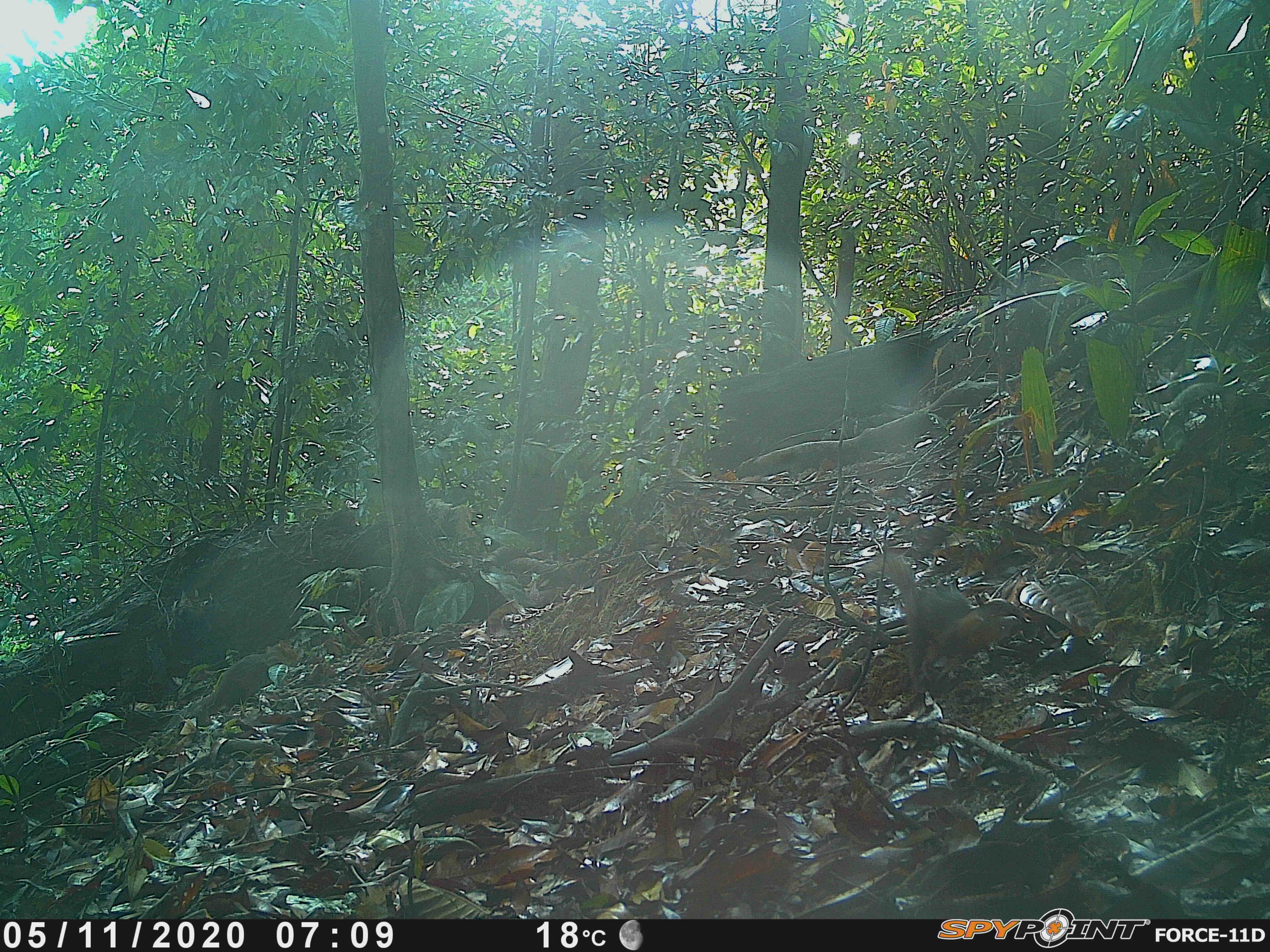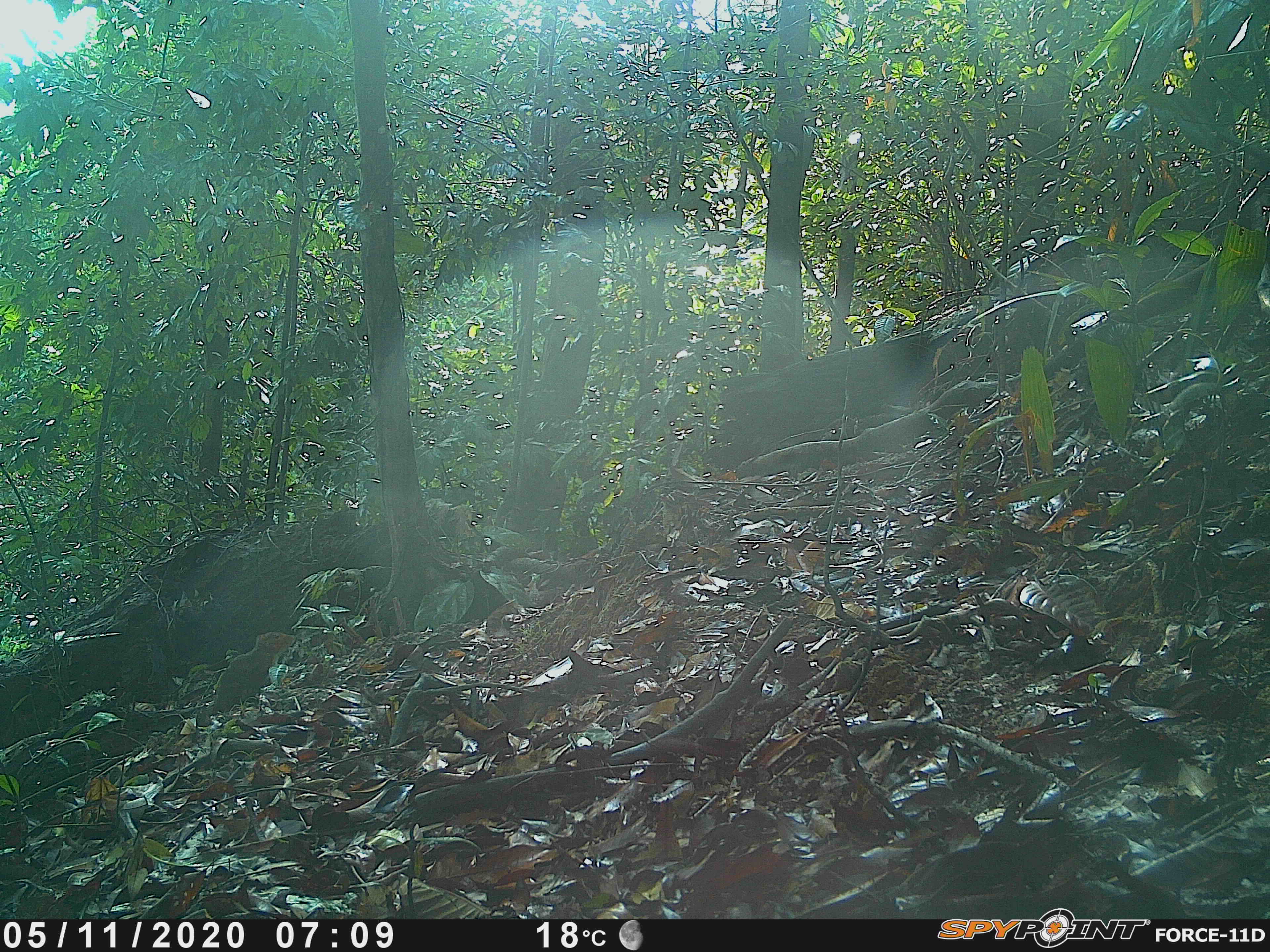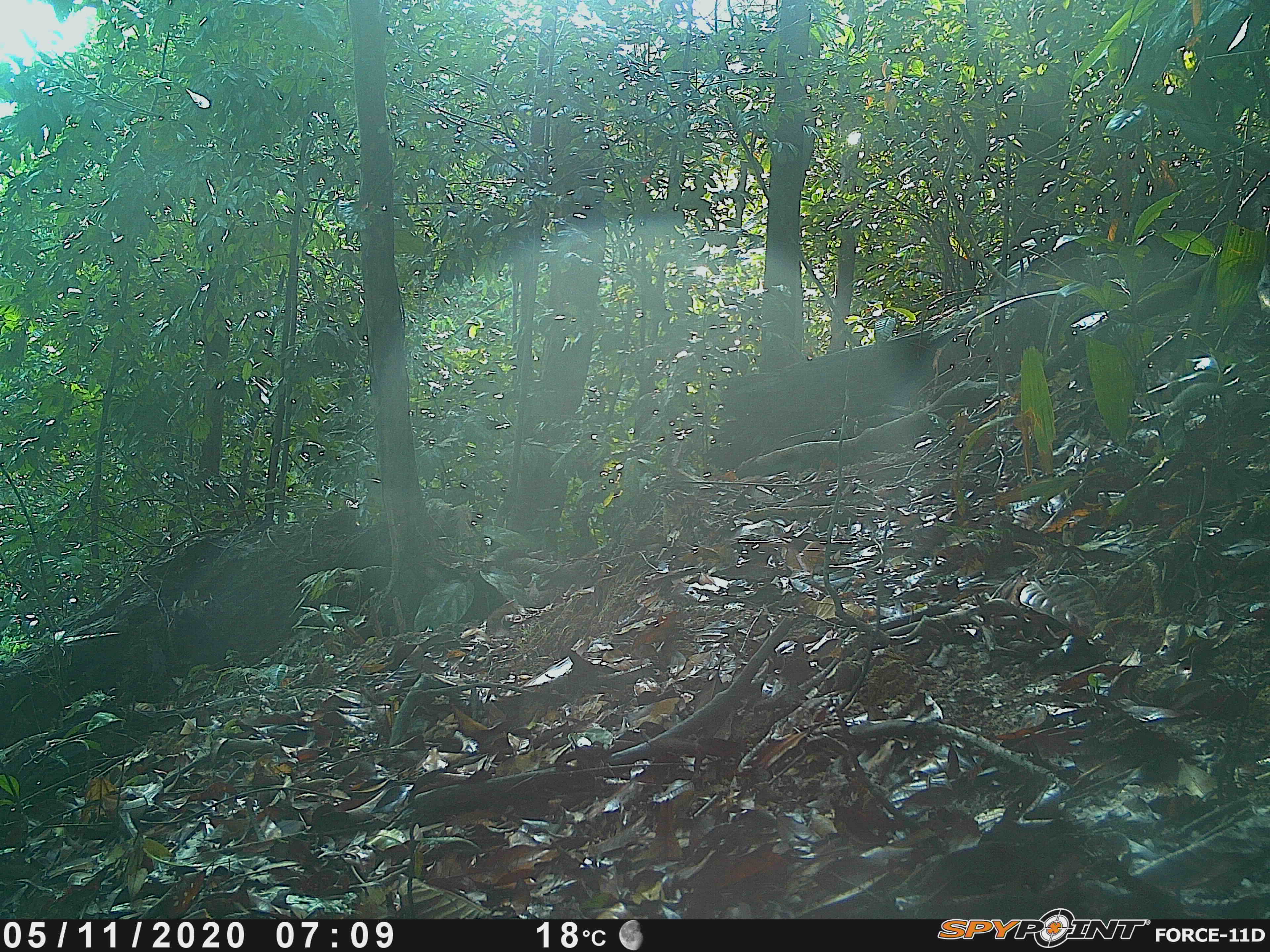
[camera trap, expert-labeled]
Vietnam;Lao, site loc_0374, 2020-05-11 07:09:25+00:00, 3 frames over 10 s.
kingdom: Animalia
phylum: Chordata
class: Mammalia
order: Rodentia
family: Sciuridae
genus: Dremomys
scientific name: Dremomys rufigenis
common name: red-cheeked squirrel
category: red cheeked squirrel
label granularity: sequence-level